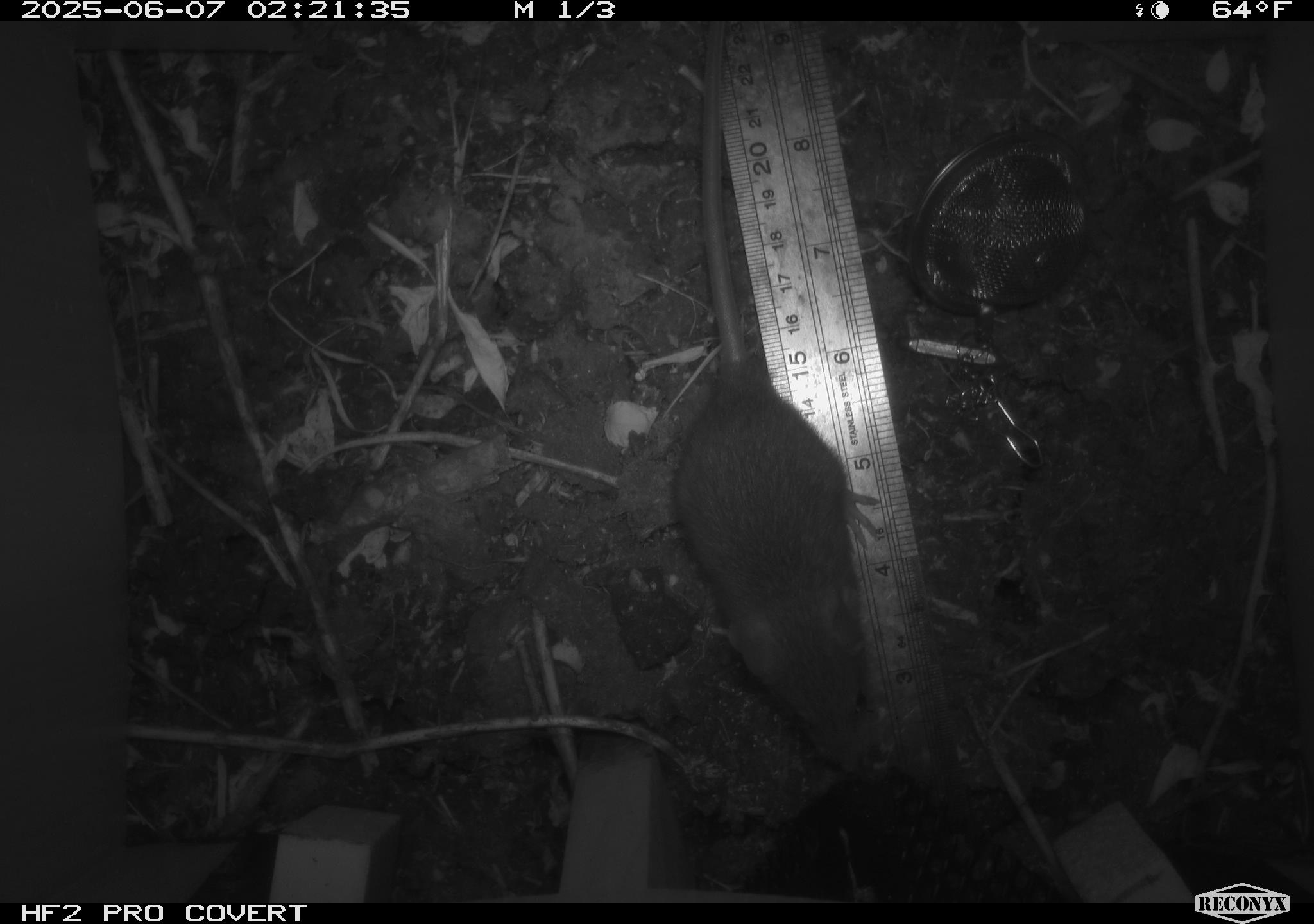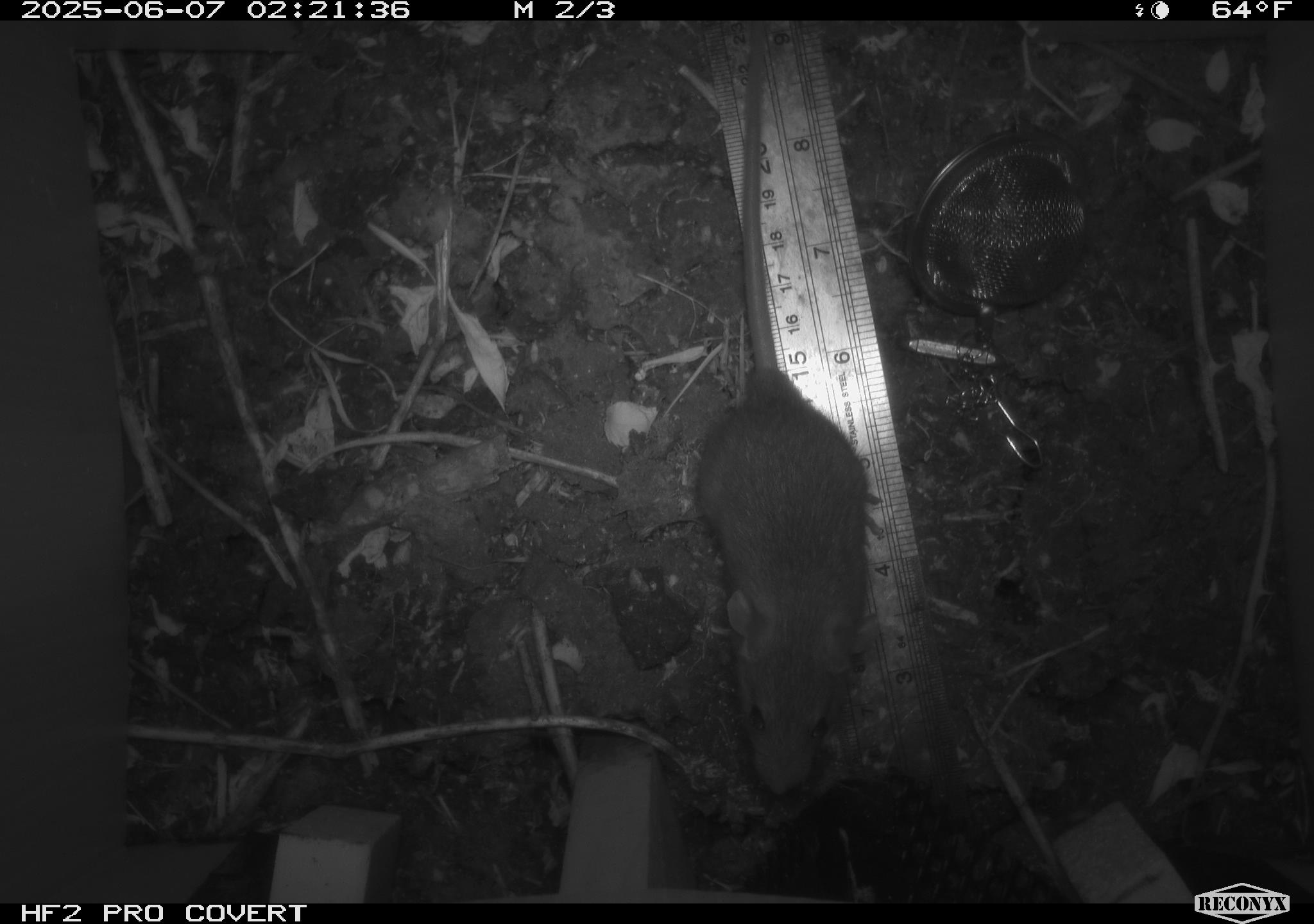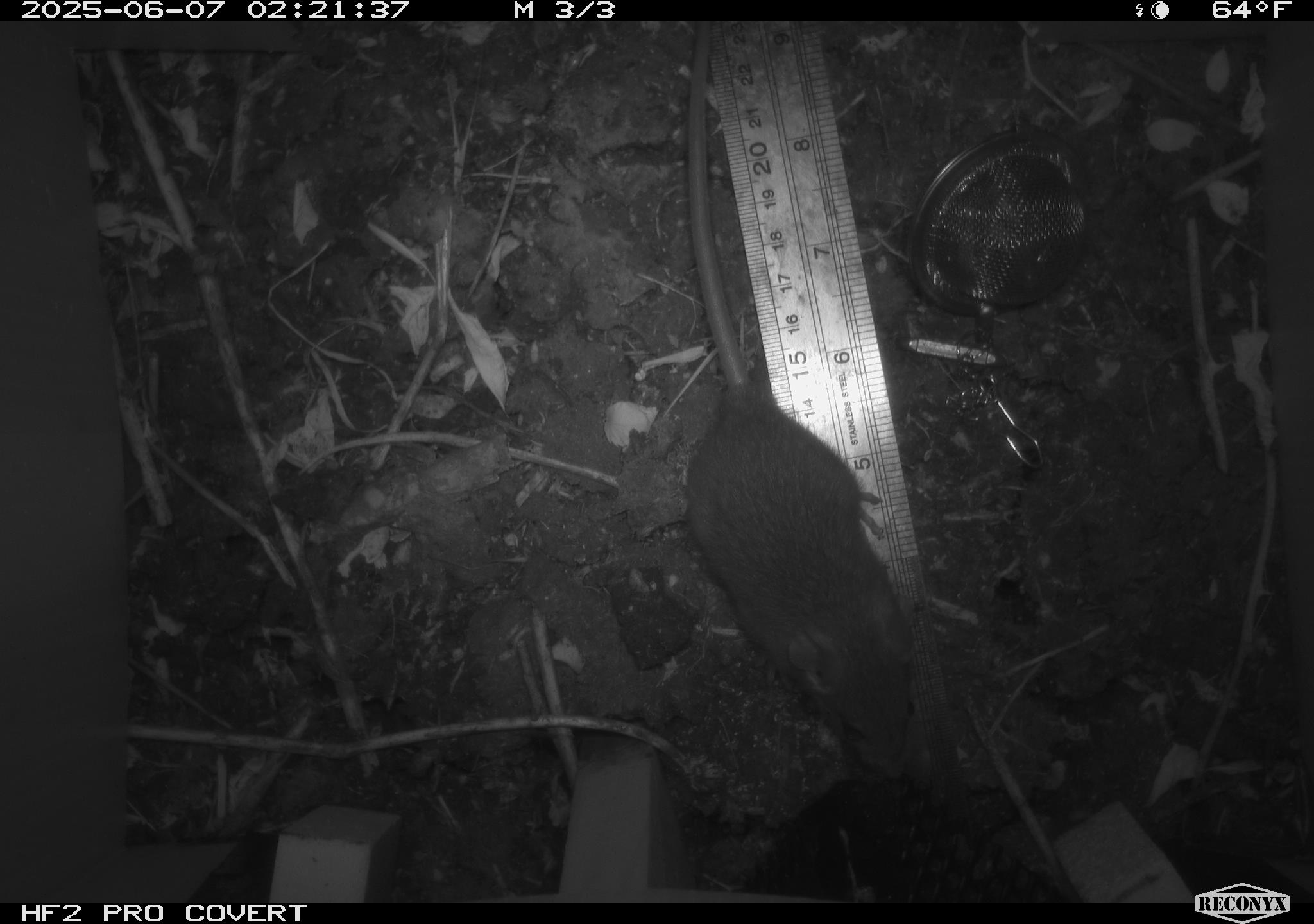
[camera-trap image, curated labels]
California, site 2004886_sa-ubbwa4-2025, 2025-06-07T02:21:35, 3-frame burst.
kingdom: Animalia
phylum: Chordata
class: Mammalia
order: Rodentia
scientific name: Rodentia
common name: rodent